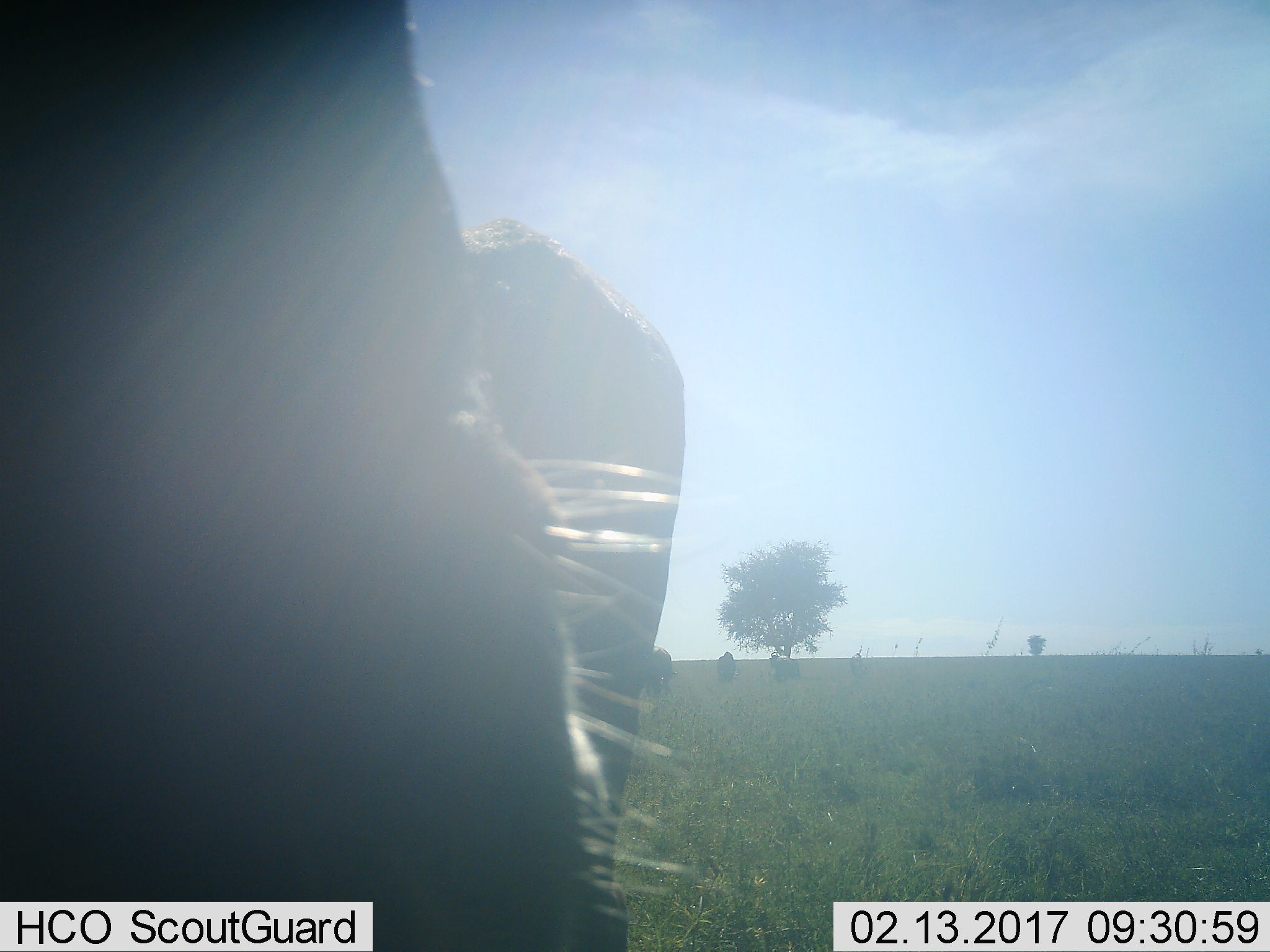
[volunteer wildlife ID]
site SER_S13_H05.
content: unidentified animal